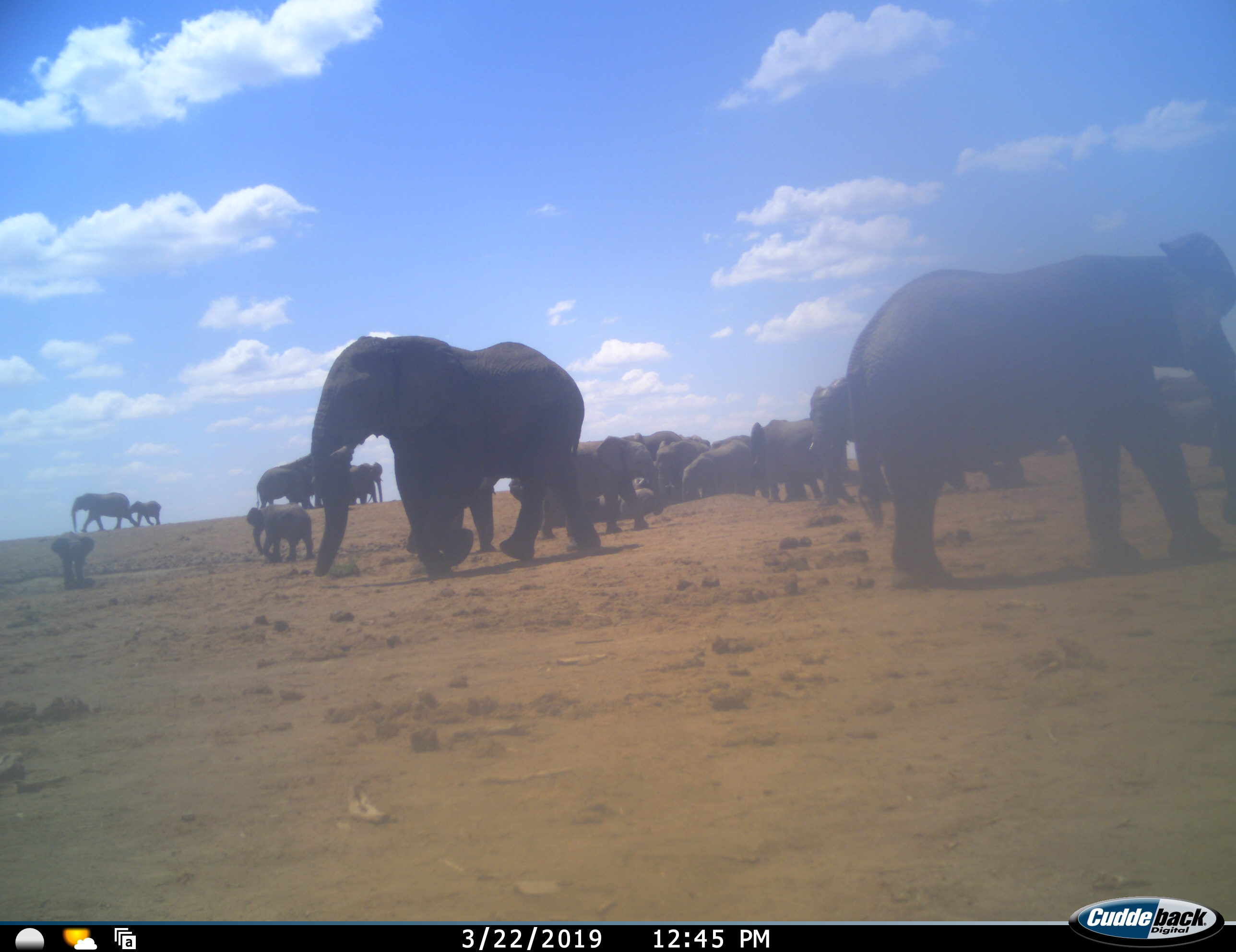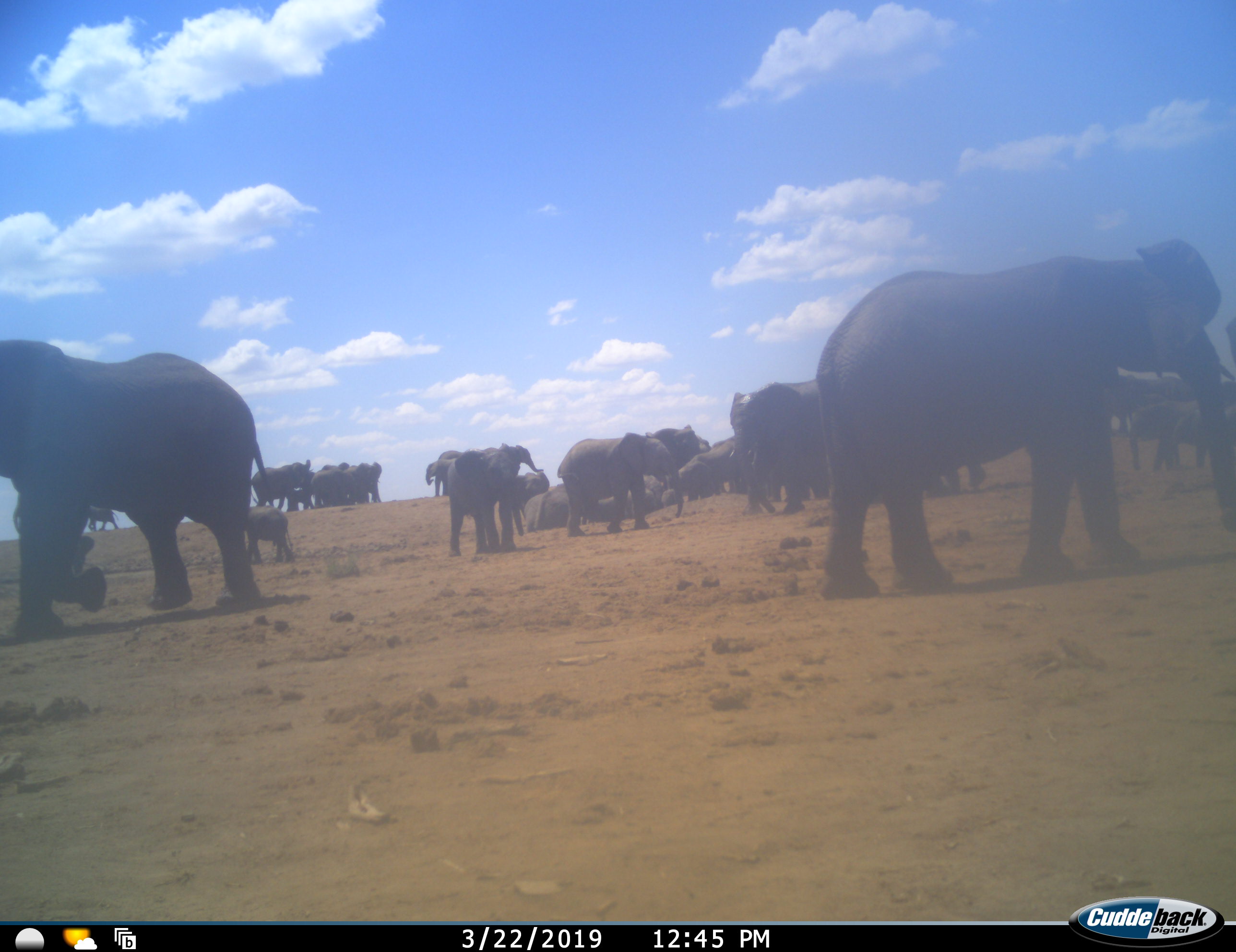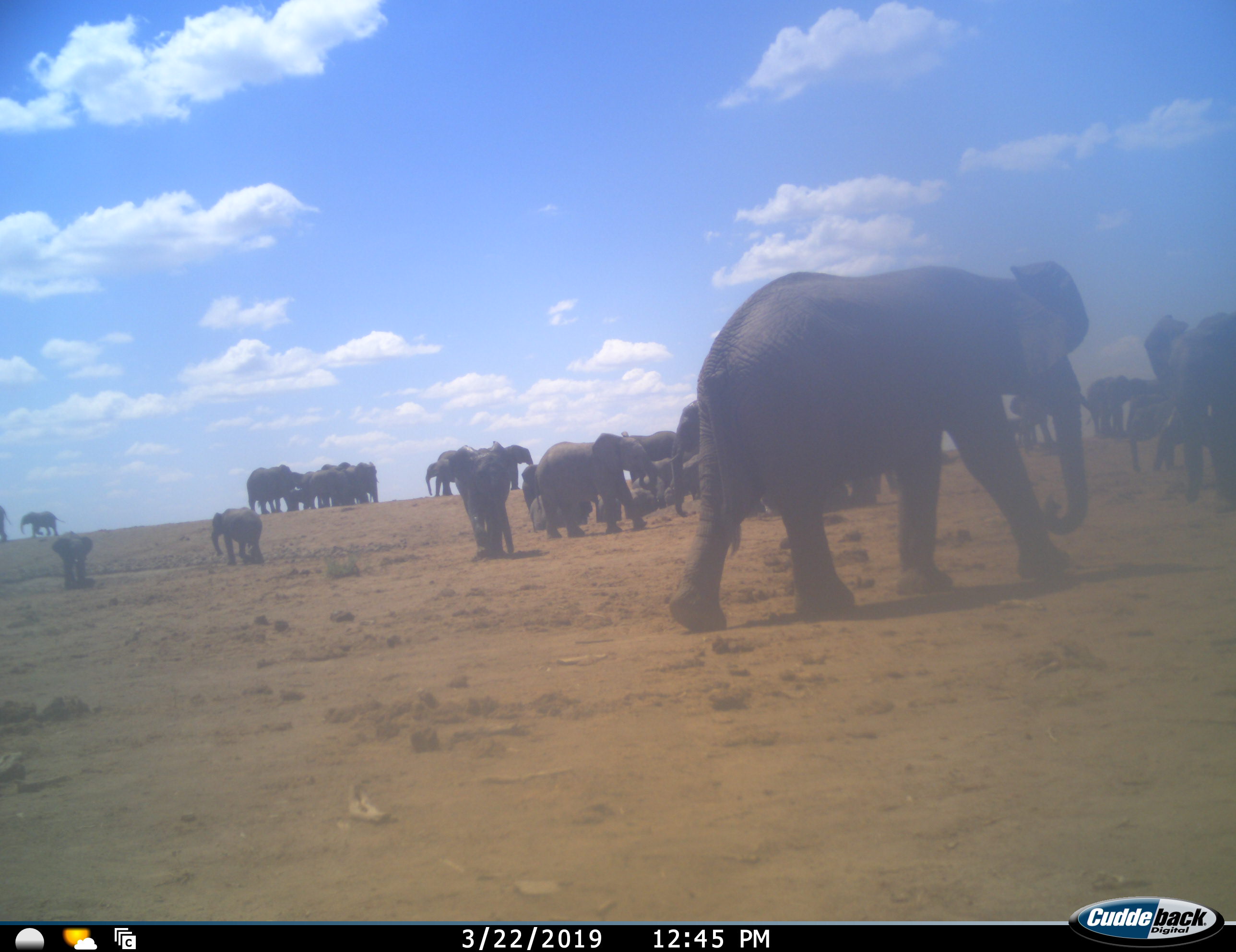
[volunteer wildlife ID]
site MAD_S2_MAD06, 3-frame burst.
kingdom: Animalia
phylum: Chordata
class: Mammalia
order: Proboscidea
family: Elephantidae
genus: Loxodonta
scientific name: Loxodonta africana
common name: african bush elephant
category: elephant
Elephant (african bush elephant) (Loxodonta africana), count 11-50. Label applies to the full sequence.